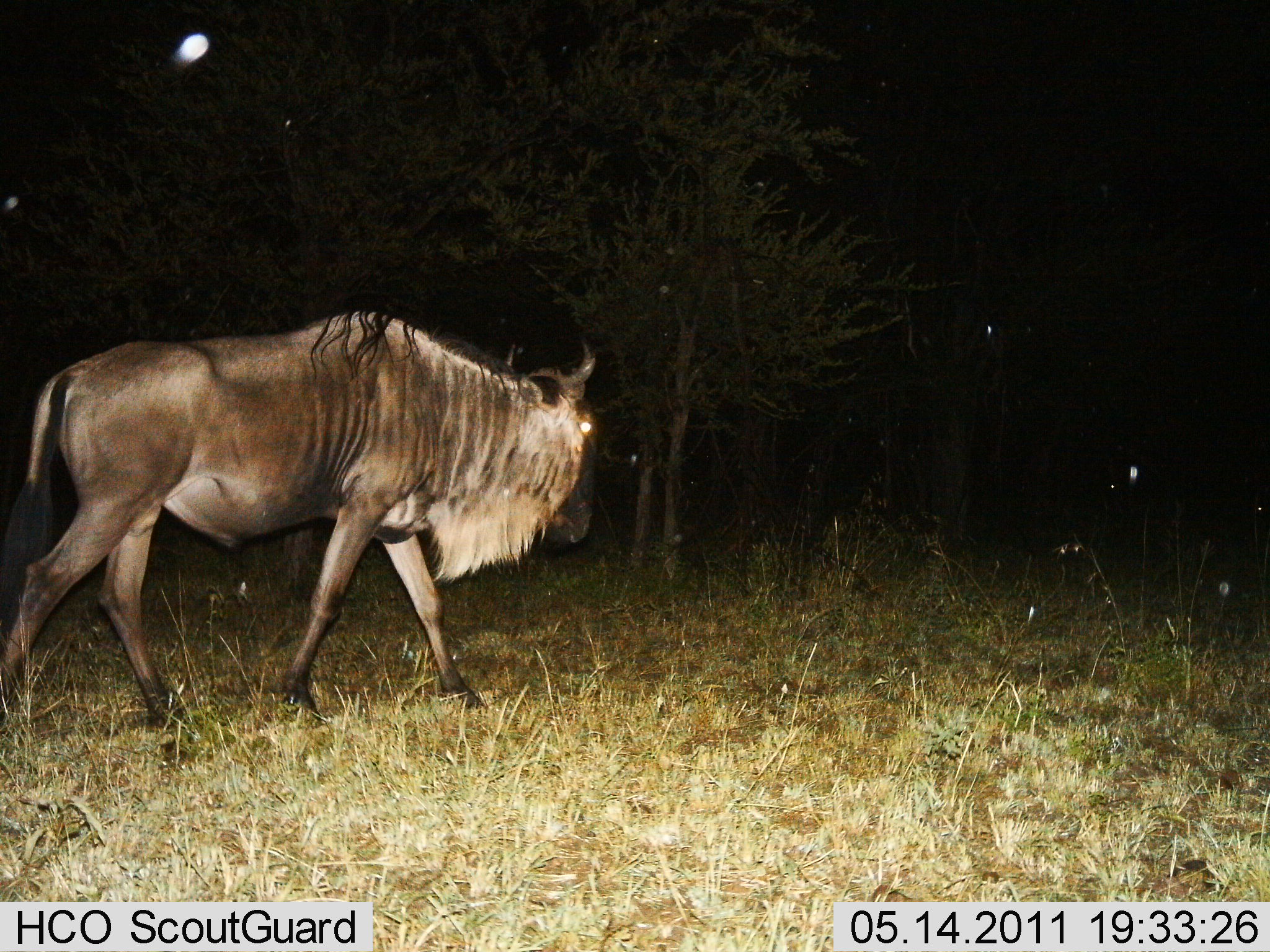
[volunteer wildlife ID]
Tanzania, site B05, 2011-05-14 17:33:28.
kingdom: Animalia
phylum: Chordata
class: Mammalia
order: Artiodactyla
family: Bovidae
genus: Connochaetes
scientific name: Connochaetes taurinus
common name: blue wildebeest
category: wildebeest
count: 1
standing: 17%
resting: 0%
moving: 83%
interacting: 0%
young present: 0%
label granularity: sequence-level